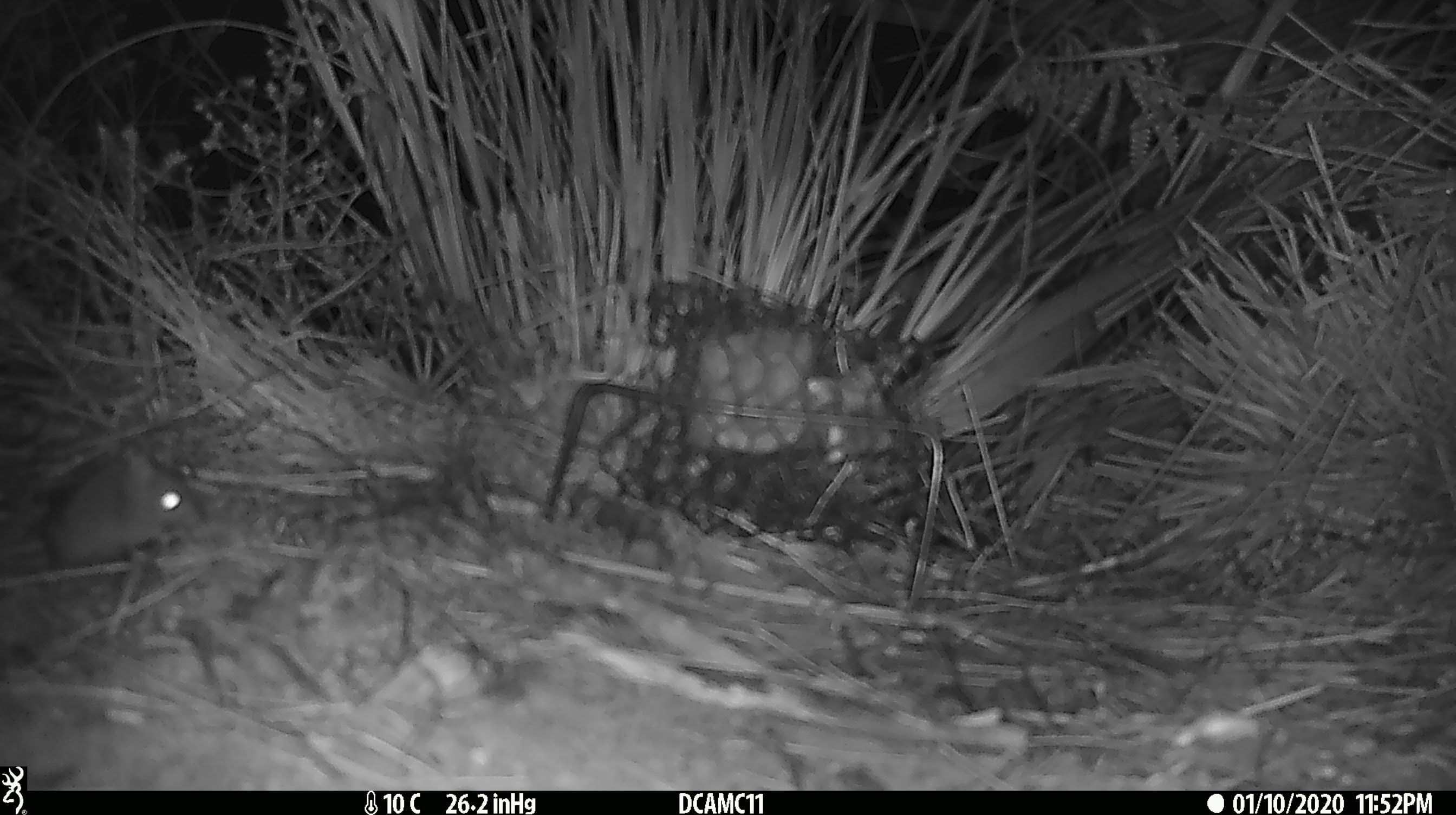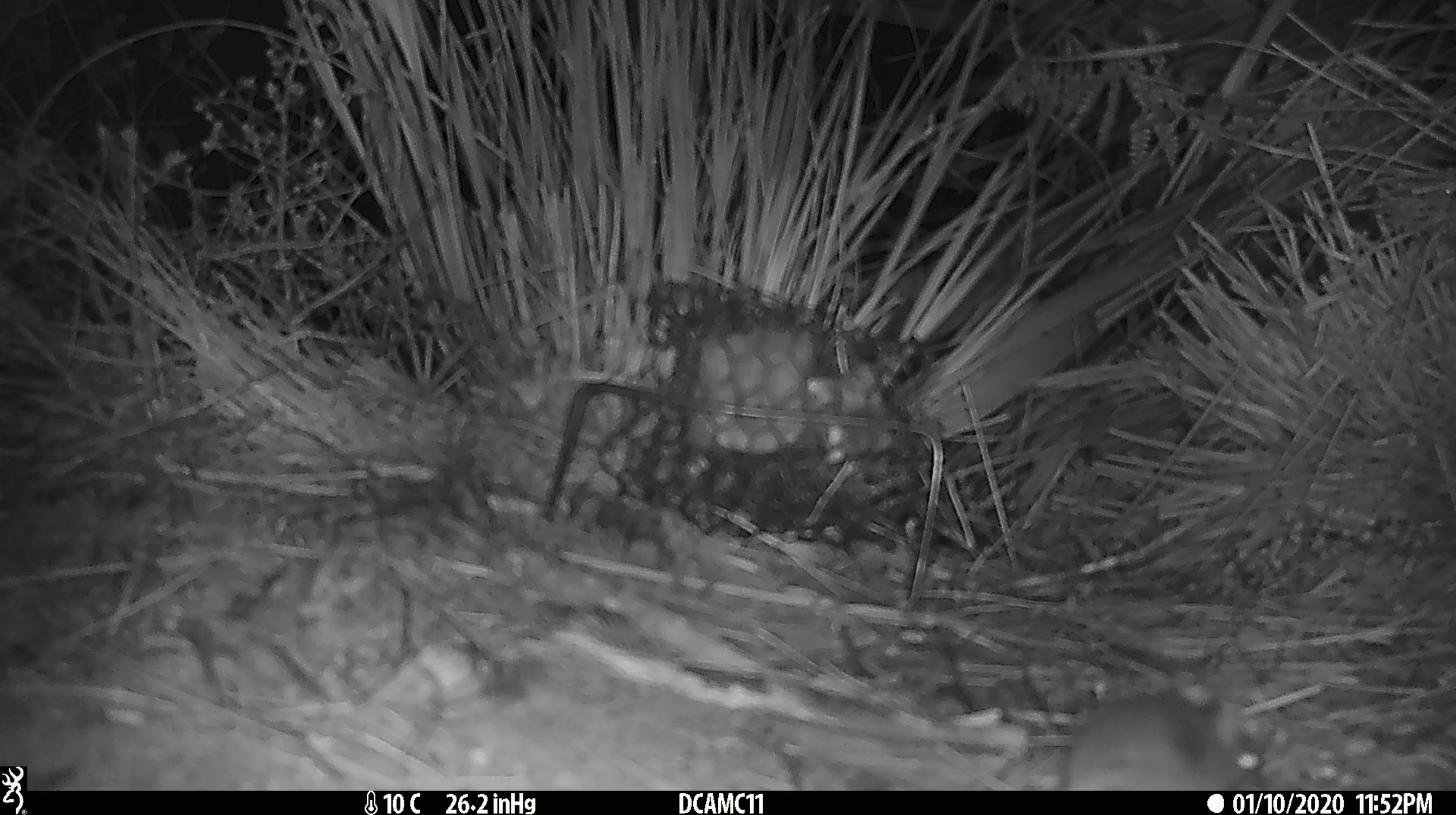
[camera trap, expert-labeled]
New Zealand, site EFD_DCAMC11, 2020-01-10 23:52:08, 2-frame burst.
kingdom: Animalia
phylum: Chordata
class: Mammalia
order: Rodentia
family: Muridae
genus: Mus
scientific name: Mus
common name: mouse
Mouse (Mus).